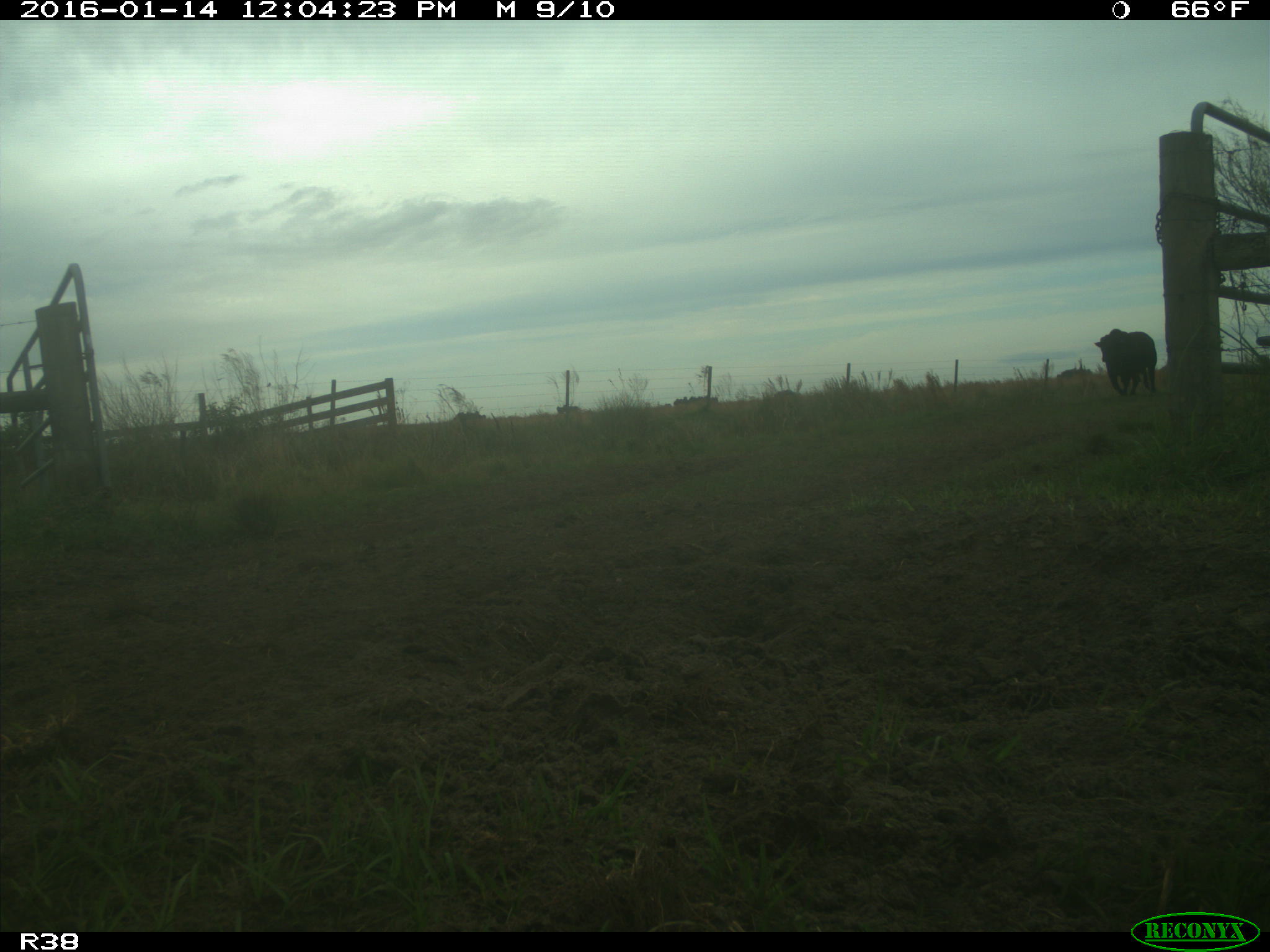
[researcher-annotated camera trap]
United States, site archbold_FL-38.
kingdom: Animalia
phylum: Chordata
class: Mammalia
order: Artiodactyla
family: Bovidae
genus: Bos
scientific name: Bos taurus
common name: domestic cow